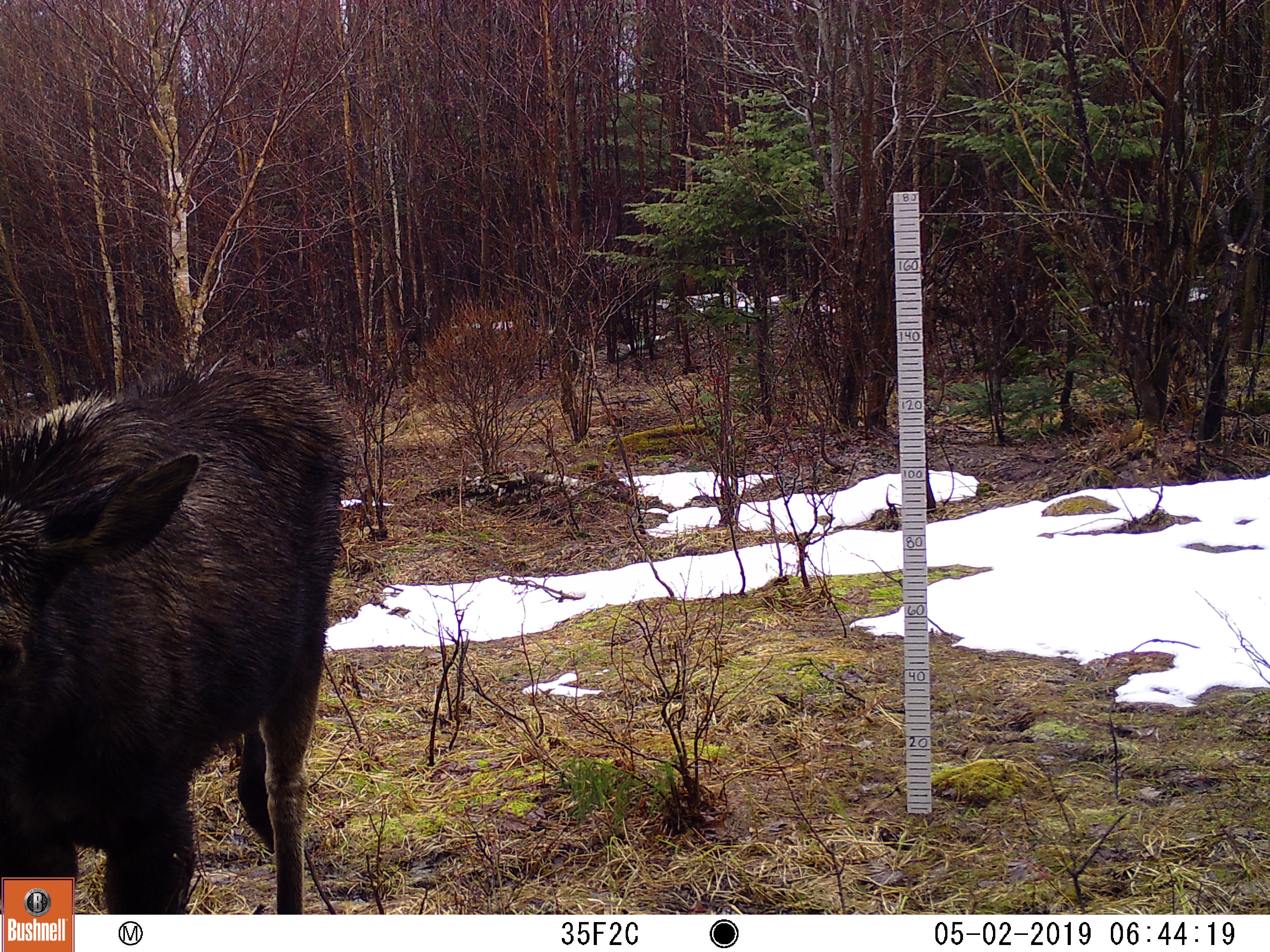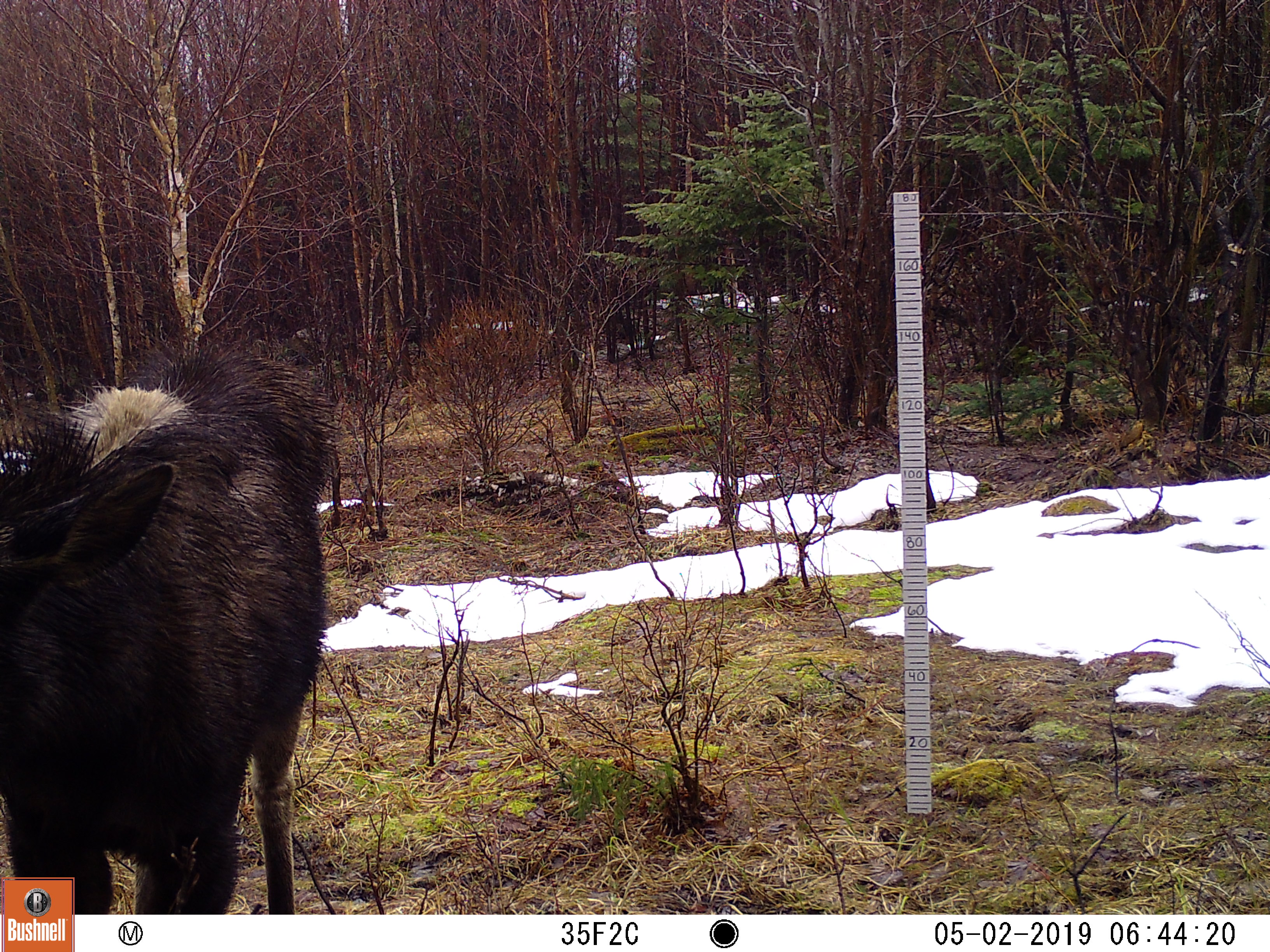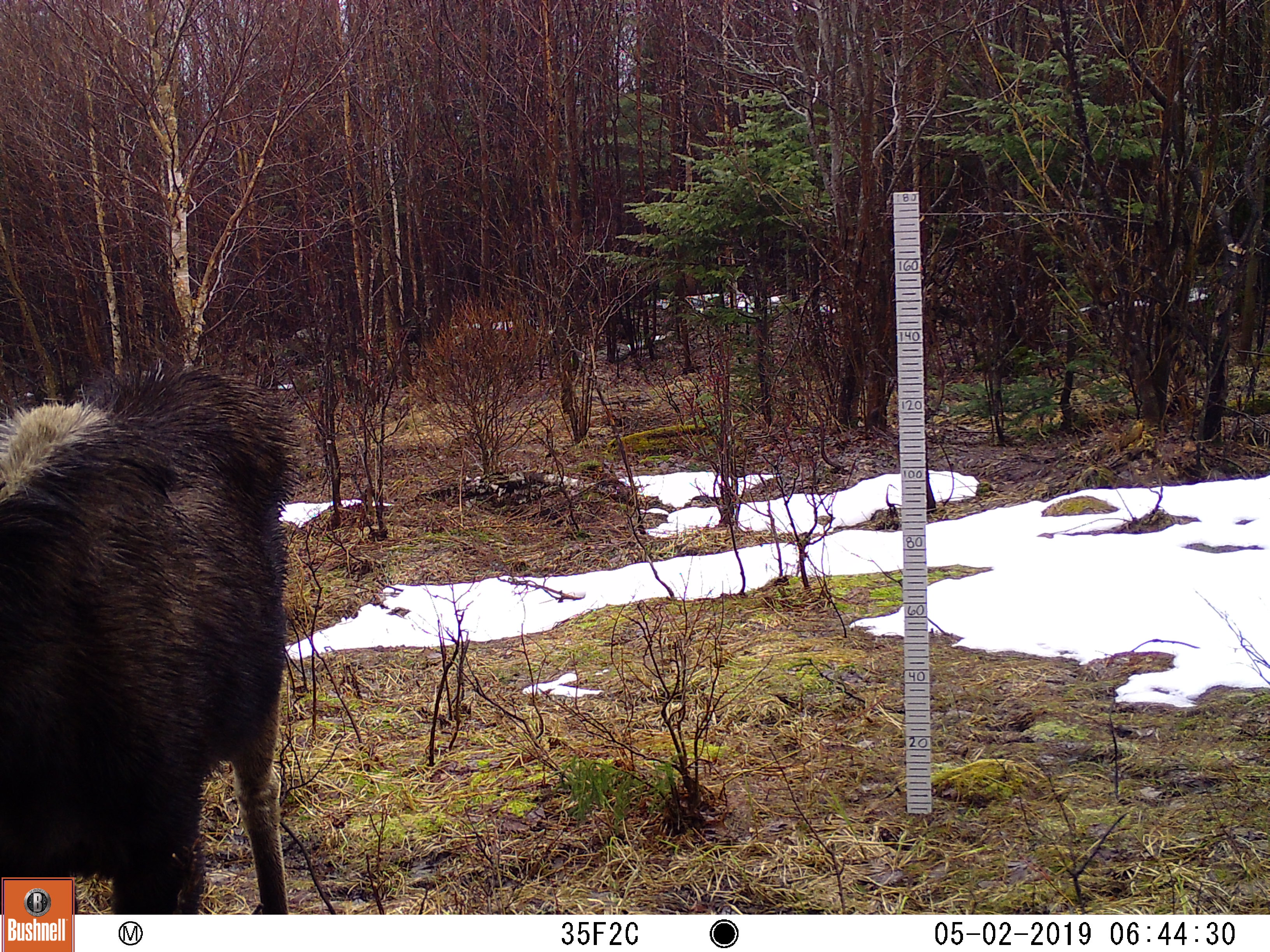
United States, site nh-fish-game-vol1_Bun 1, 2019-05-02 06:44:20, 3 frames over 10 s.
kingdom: Animalia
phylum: Chordata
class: Mammalia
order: Artiodactyla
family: Cervidae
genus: Alces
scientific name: Alces alces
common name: moose